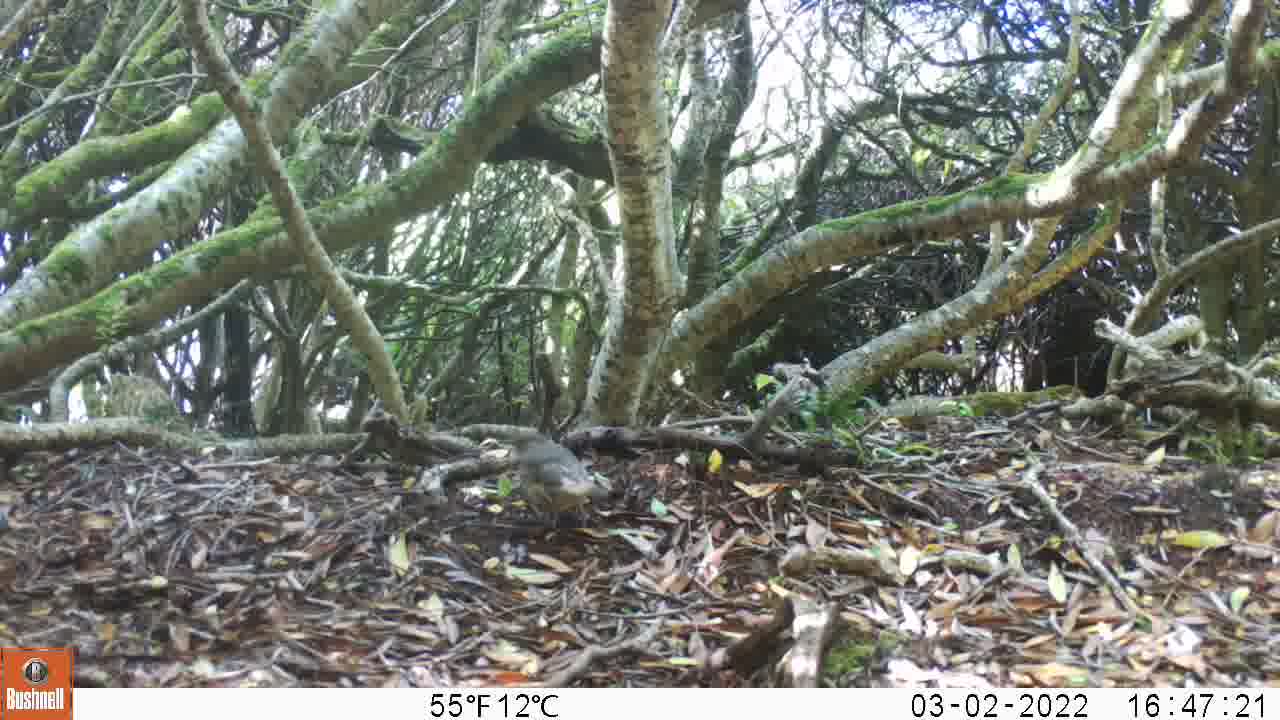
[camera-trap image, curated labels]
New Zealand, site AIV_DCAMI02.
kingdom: Animalia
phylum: Chordata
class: Aves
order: Passeriformes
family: Turdidae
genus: Turdus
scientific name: Turdus philomelos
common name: song thrush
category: thrush